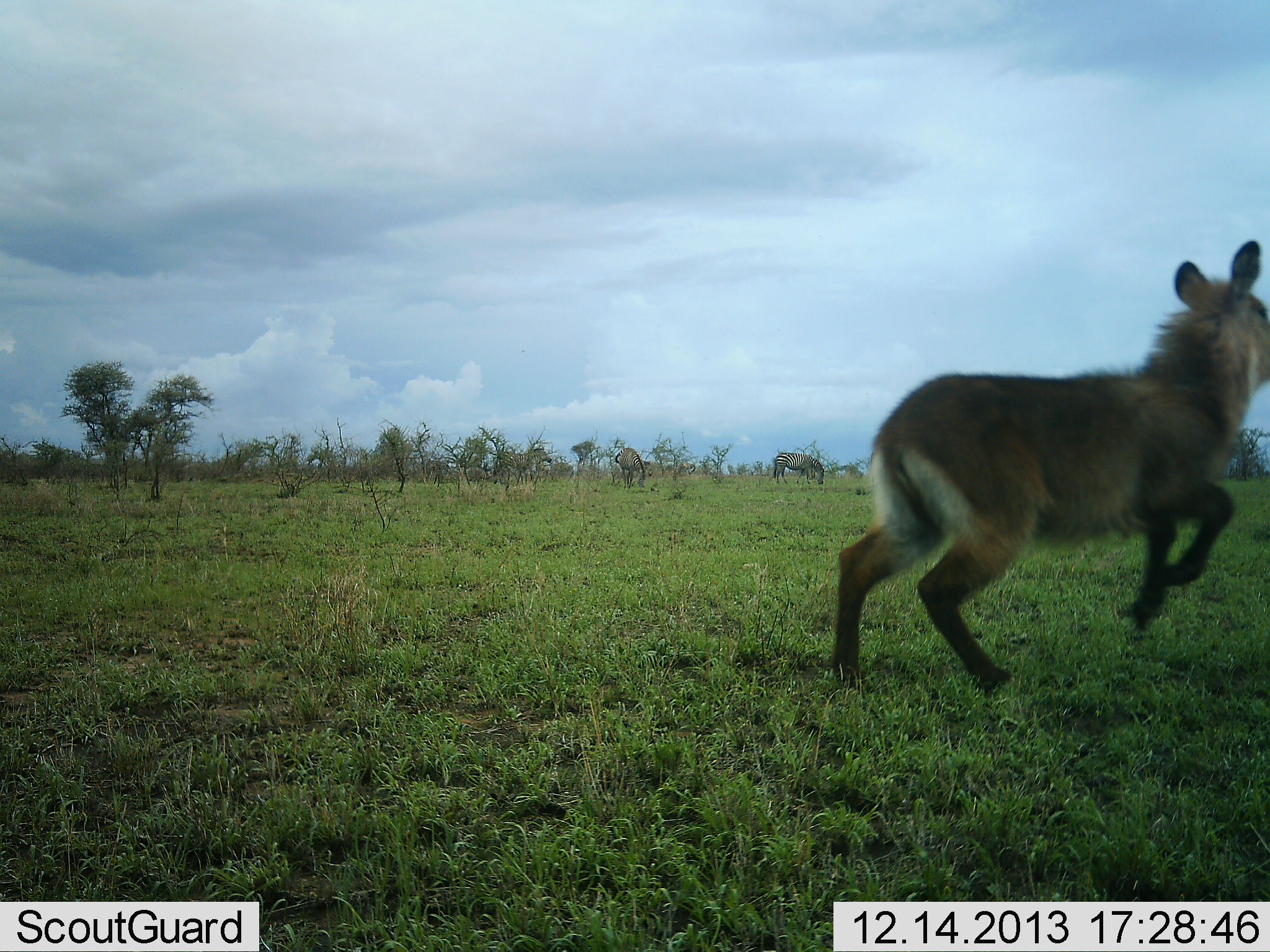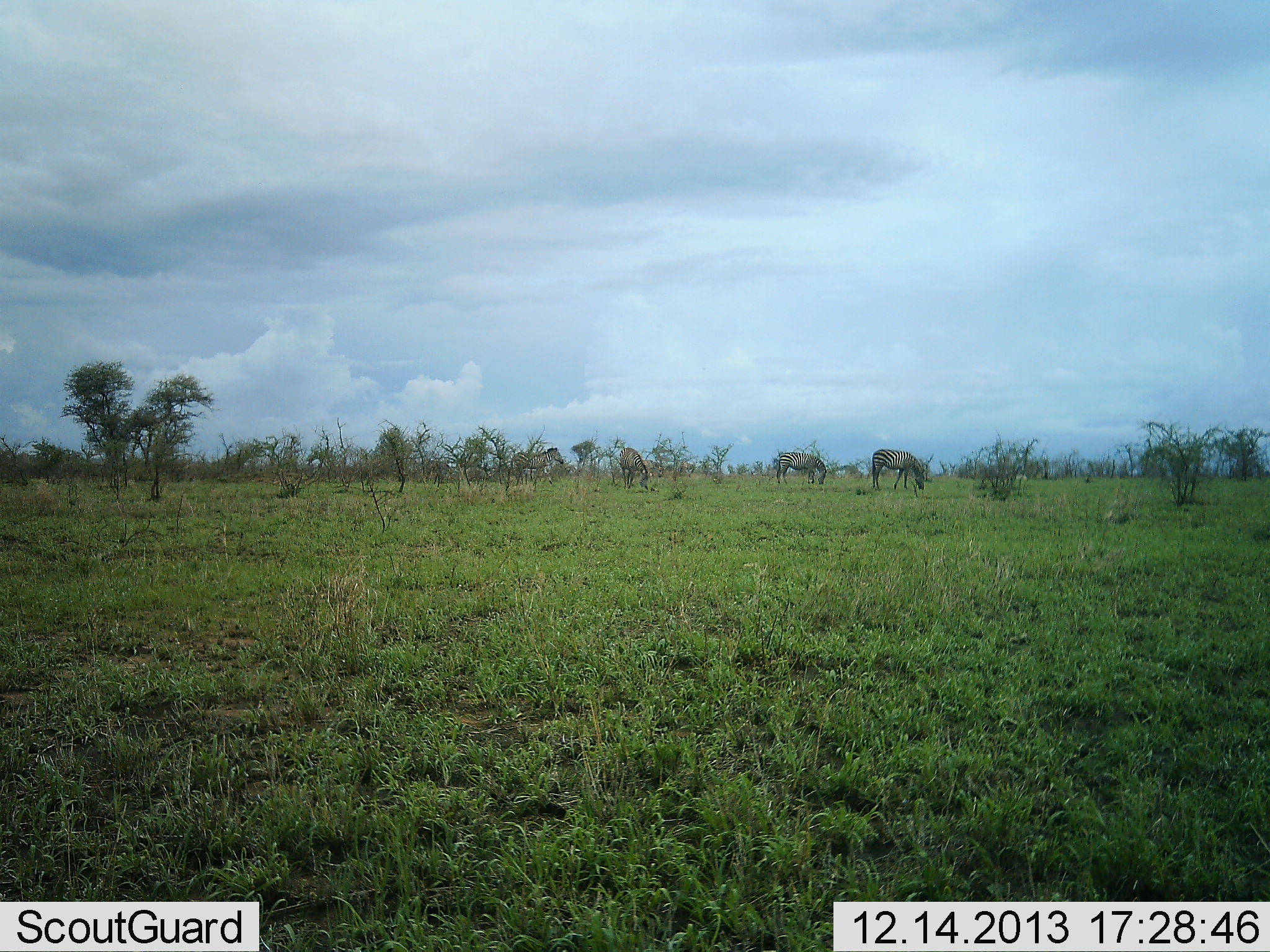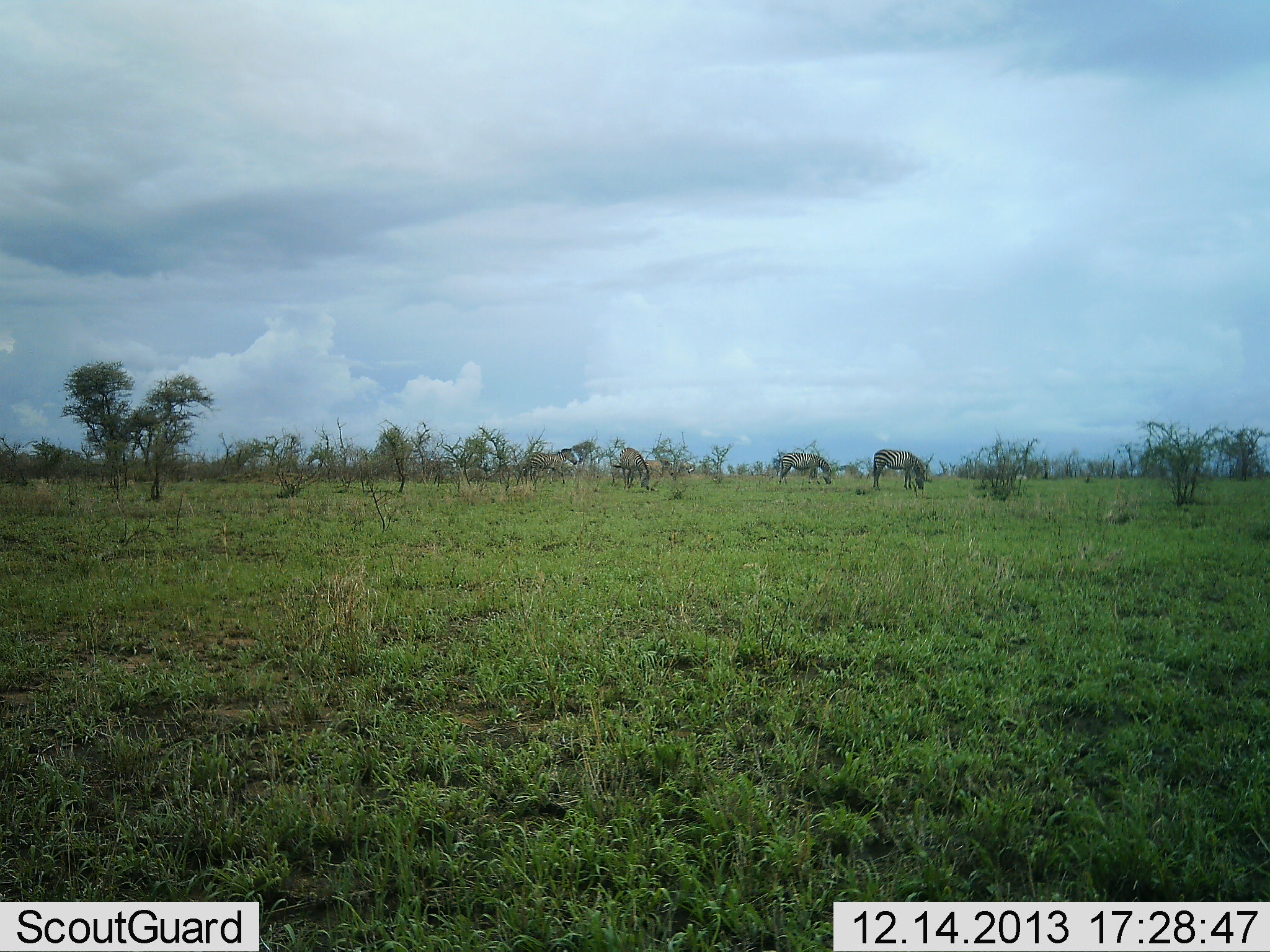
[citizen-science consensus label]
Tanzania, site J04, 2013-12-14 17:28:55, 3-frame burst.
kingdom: Animalia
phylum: Chordata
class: Mammalia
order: Artiodactyla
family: Bovidae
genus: Kobus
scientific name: Kobus ellipsiprymnus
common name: waterbuck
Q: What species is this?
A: Waterbuck (Kobus ellipsiprymnus).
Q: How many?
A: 1.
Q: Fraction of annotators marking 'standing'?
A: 0%.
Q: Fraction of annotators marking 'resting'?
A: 0%.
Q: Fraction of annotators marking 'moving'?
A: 100%.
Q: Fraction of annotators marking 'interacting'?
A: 0%.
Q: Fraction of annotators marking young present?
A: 10%.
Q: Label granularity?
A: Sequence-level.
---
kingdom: Animalia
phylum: Chordata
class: Mammalia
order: Perissodactyla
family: Equidae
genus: Equus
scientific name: Equus quagga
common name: plains zebra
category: zebra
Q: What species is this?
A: Zebra (plains zebra) (Equus quagga).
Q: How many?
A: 4.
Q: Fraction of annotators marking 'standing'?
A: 19%.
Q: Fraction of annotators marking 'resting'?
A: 0%.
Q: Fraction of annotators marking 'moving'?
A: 31%.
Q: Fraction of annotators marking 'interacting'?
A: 0%.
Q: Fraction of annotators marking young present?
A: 0%.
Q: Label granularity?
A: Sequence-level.